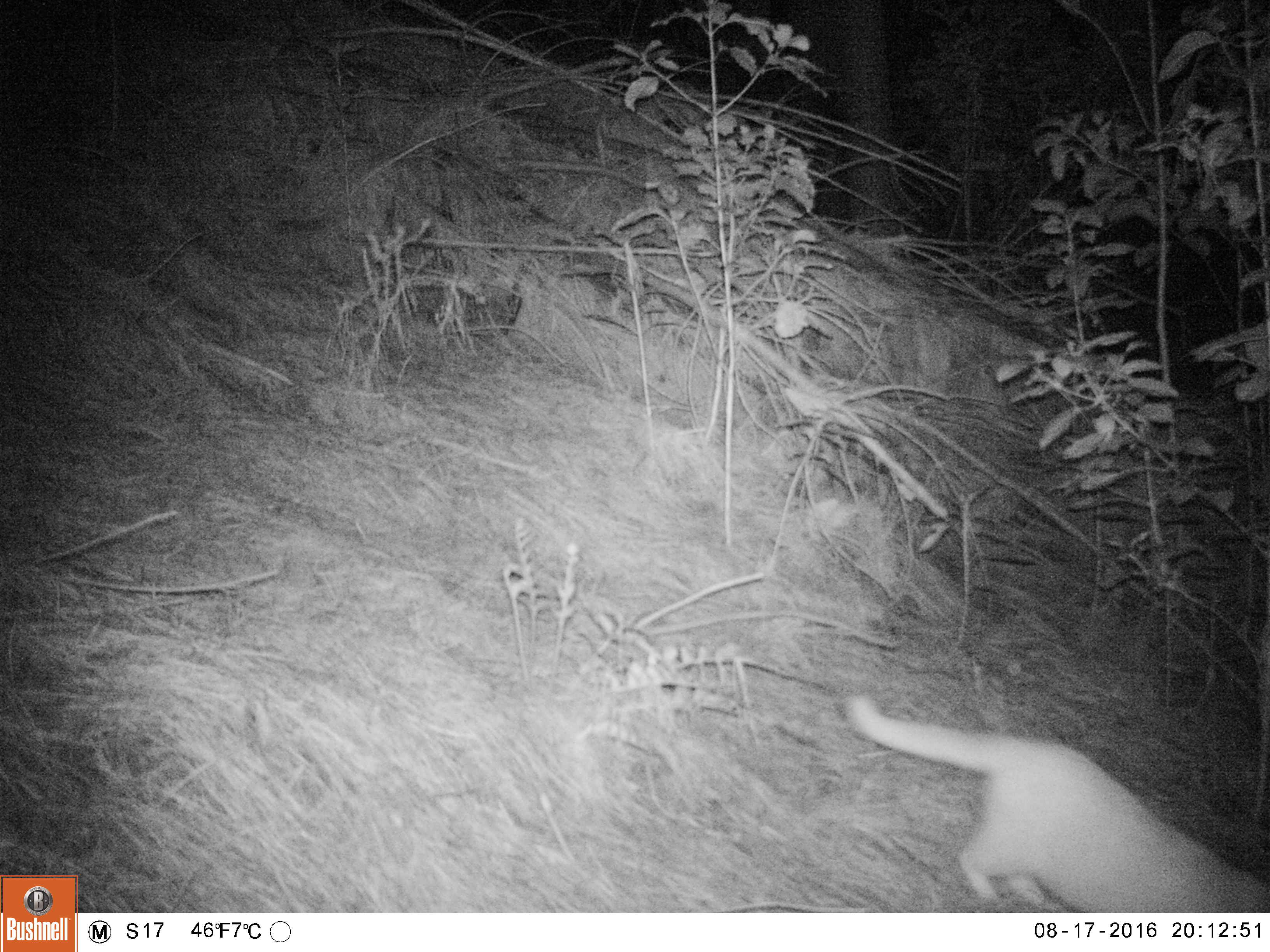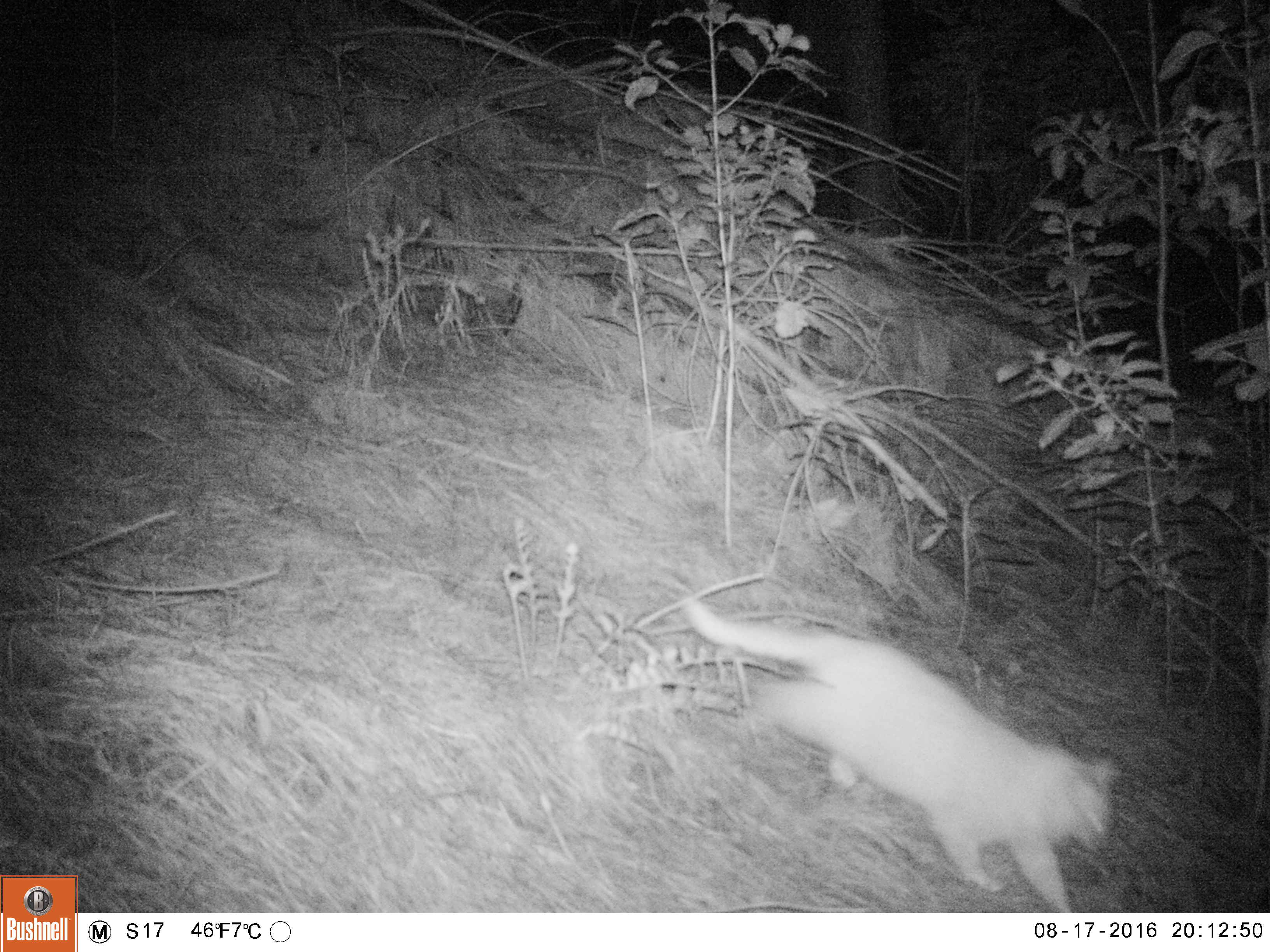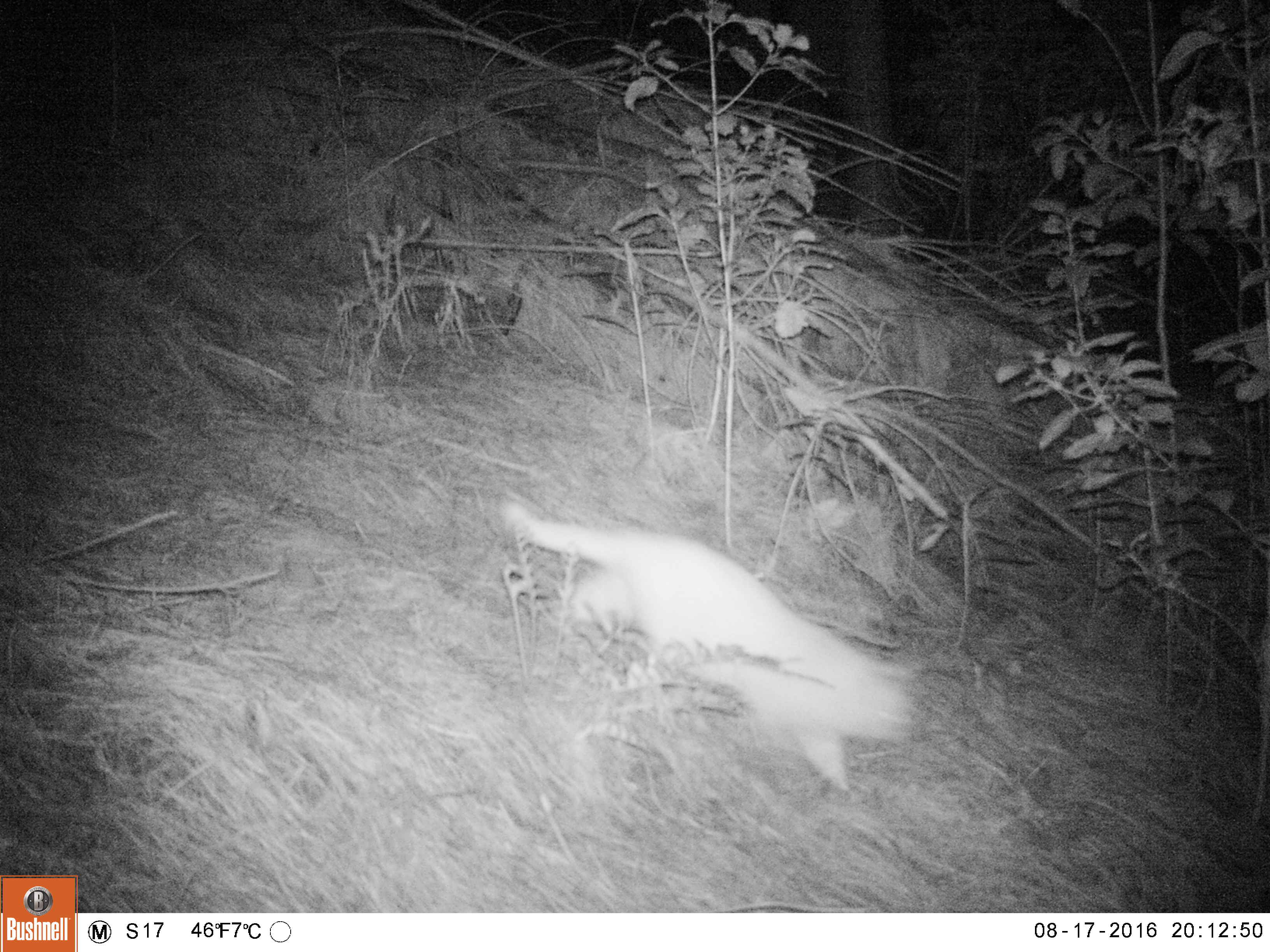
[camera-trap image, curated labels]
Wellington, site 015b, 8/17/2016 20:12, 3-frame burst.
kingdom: Animalia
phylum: Chordata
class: Mammalia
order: Carnivora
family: Felidae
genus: Felis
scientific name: Felis catus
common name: cat